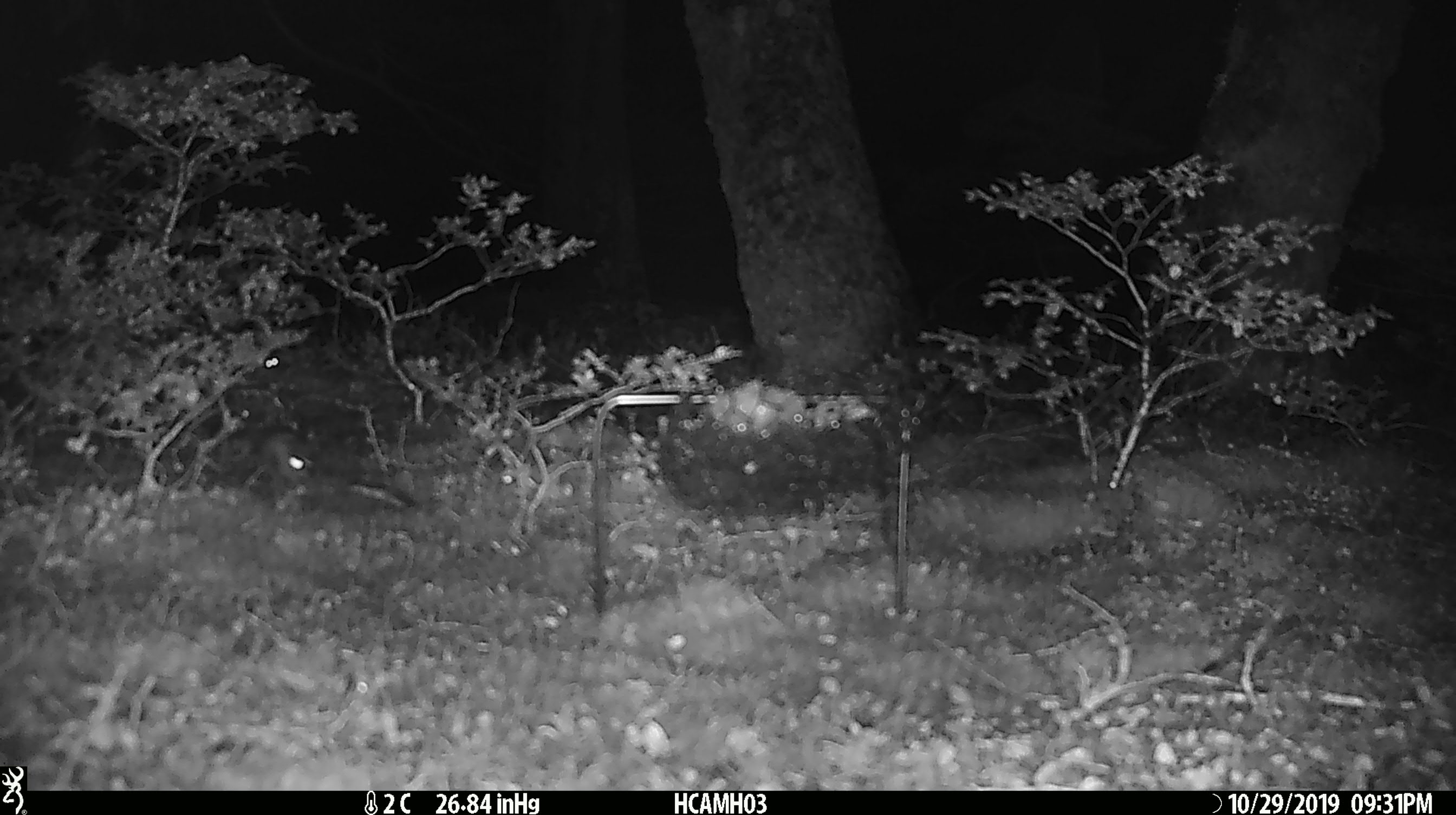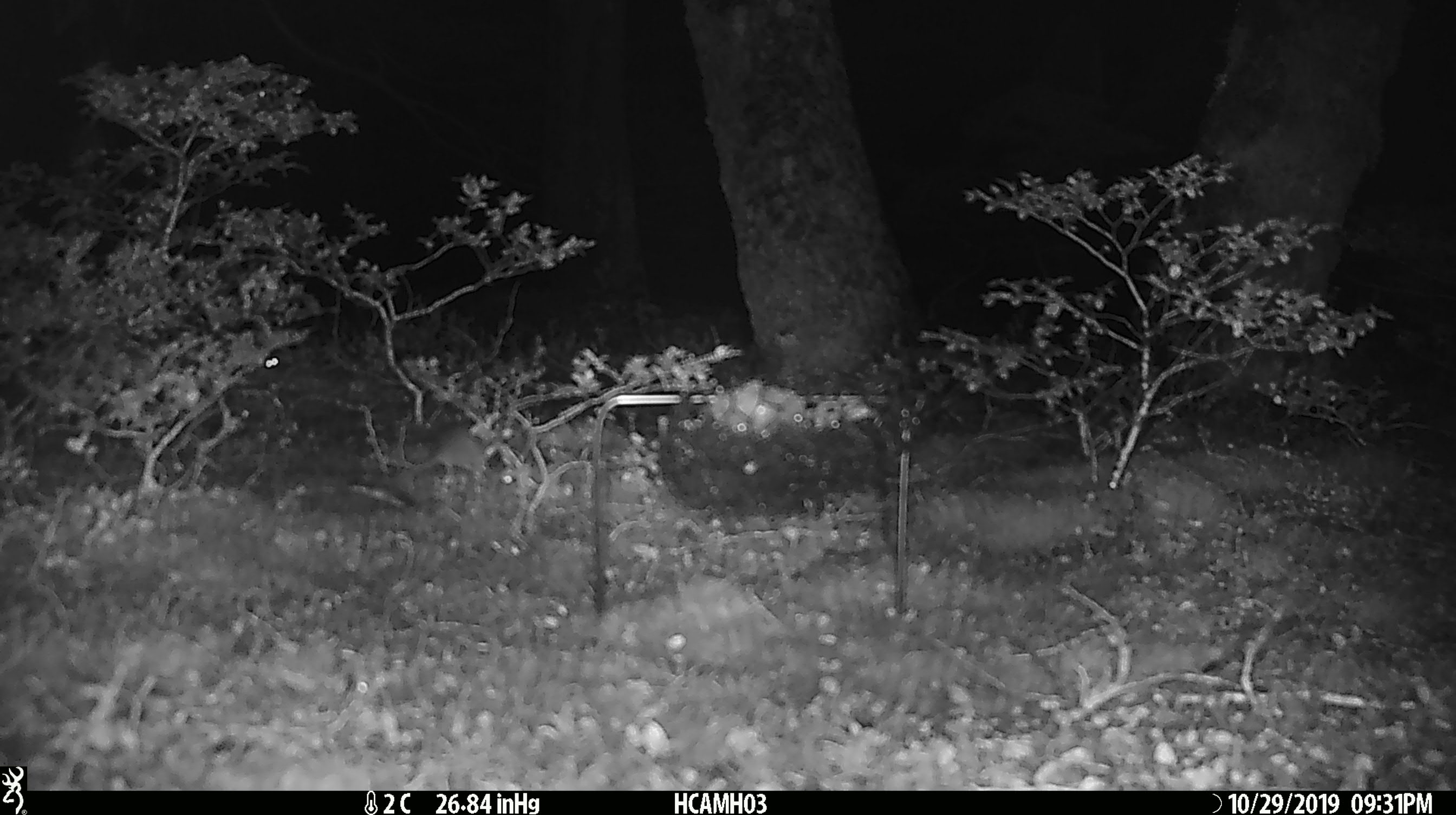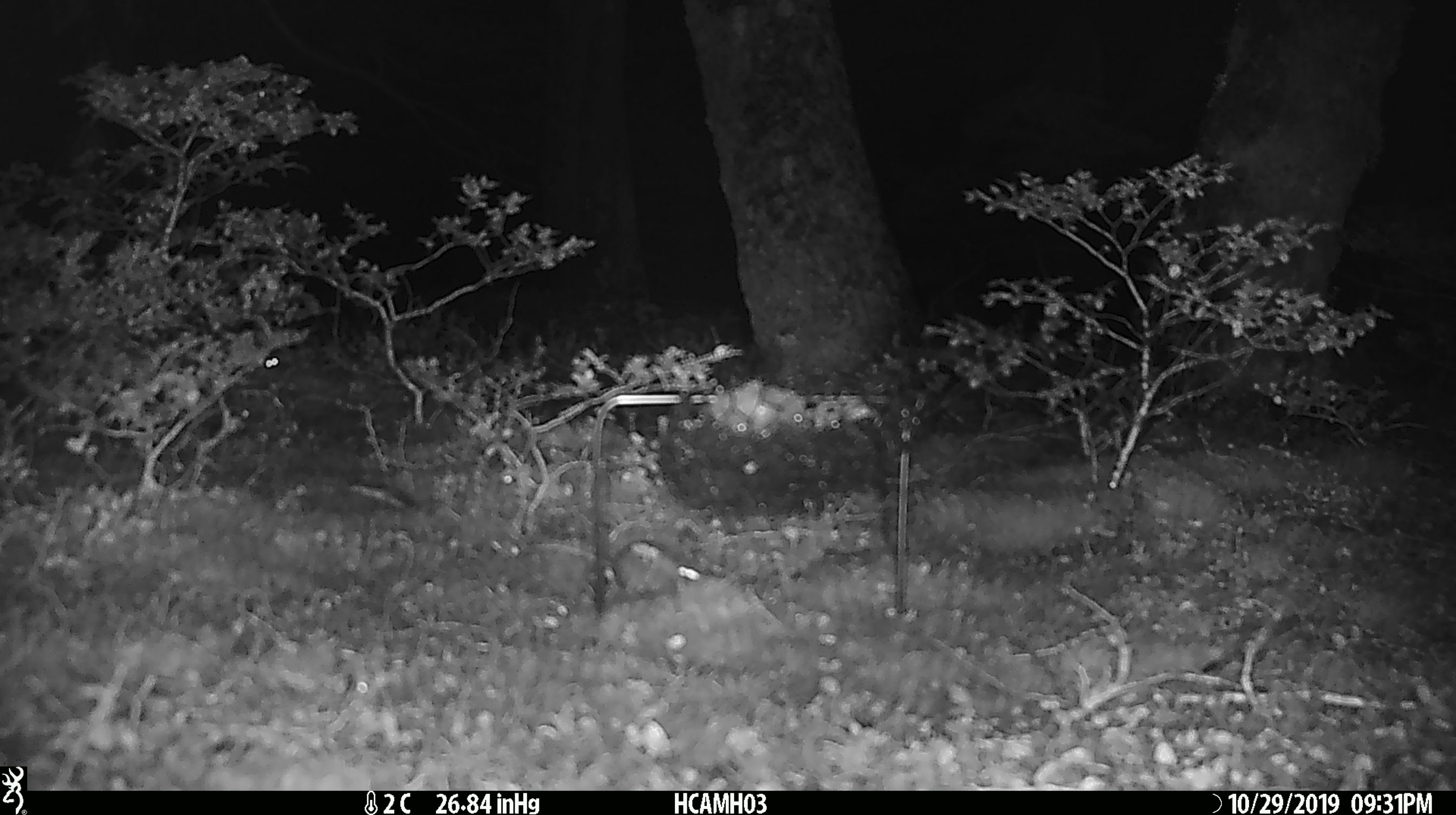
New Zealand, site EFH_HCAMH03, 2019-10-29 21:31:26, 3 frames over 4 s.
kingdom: Animalia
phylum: Chordata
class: Mammalia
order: Rodentia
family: Muridae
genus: Mus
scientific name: Mus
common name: mouse